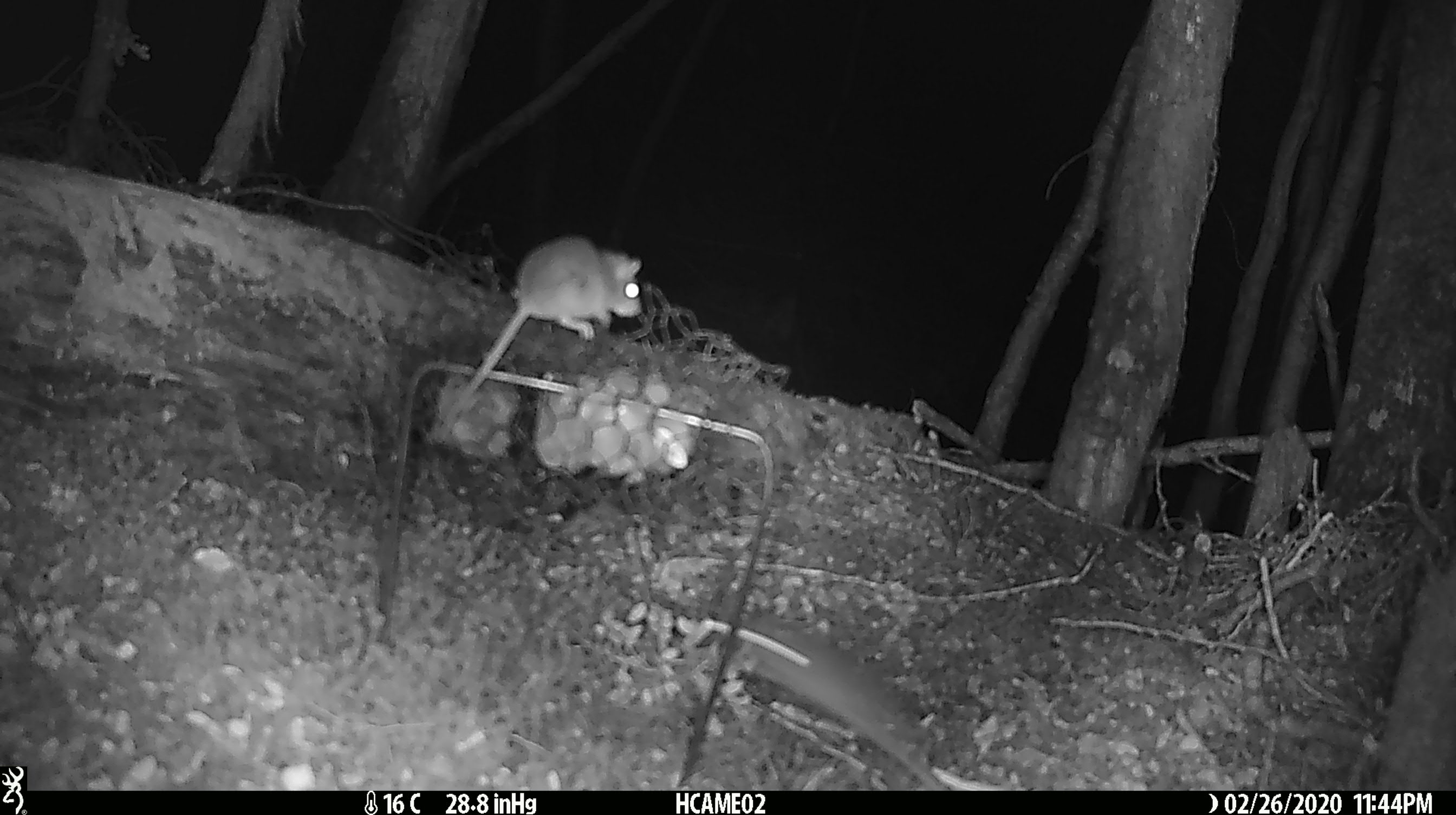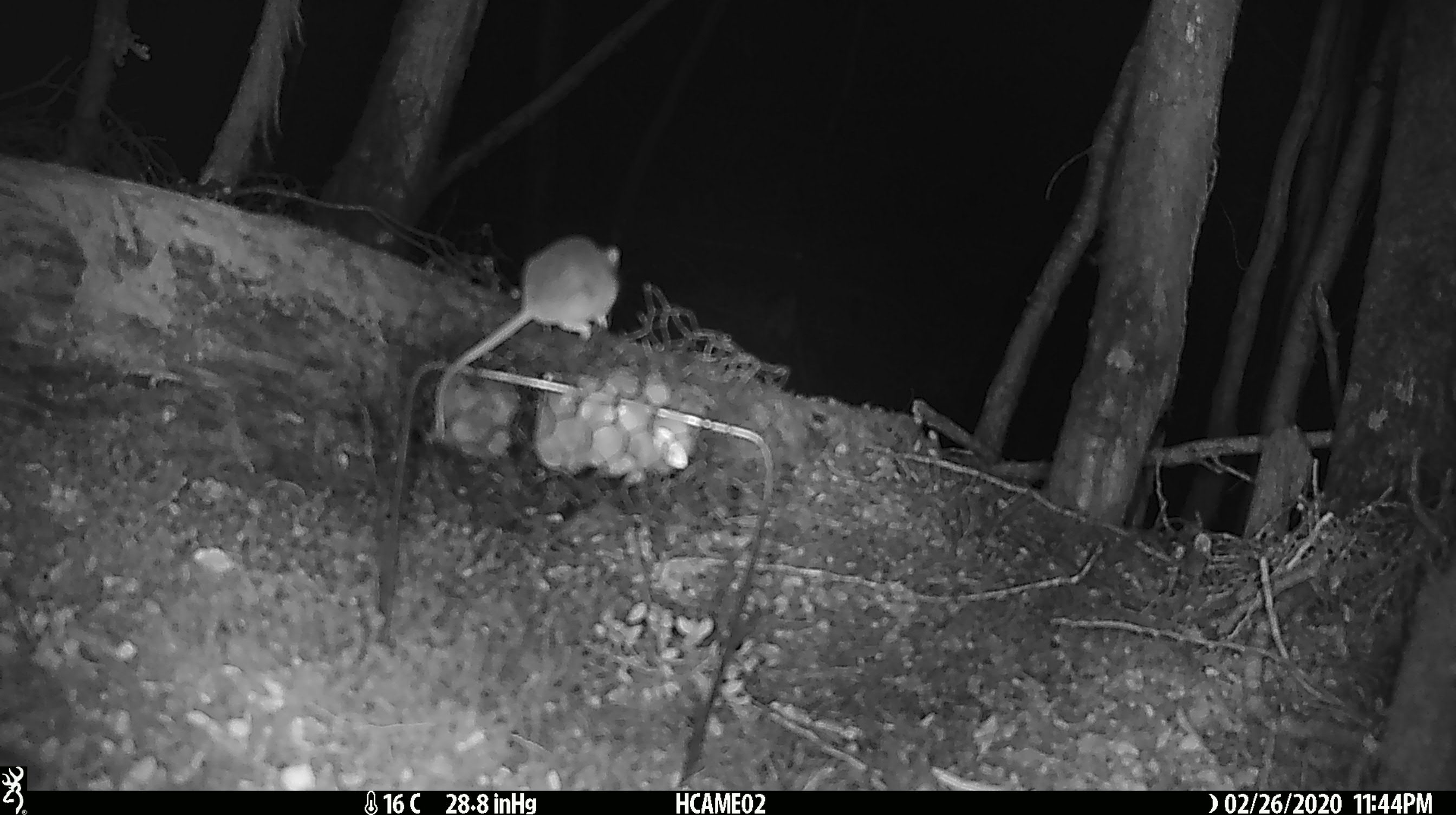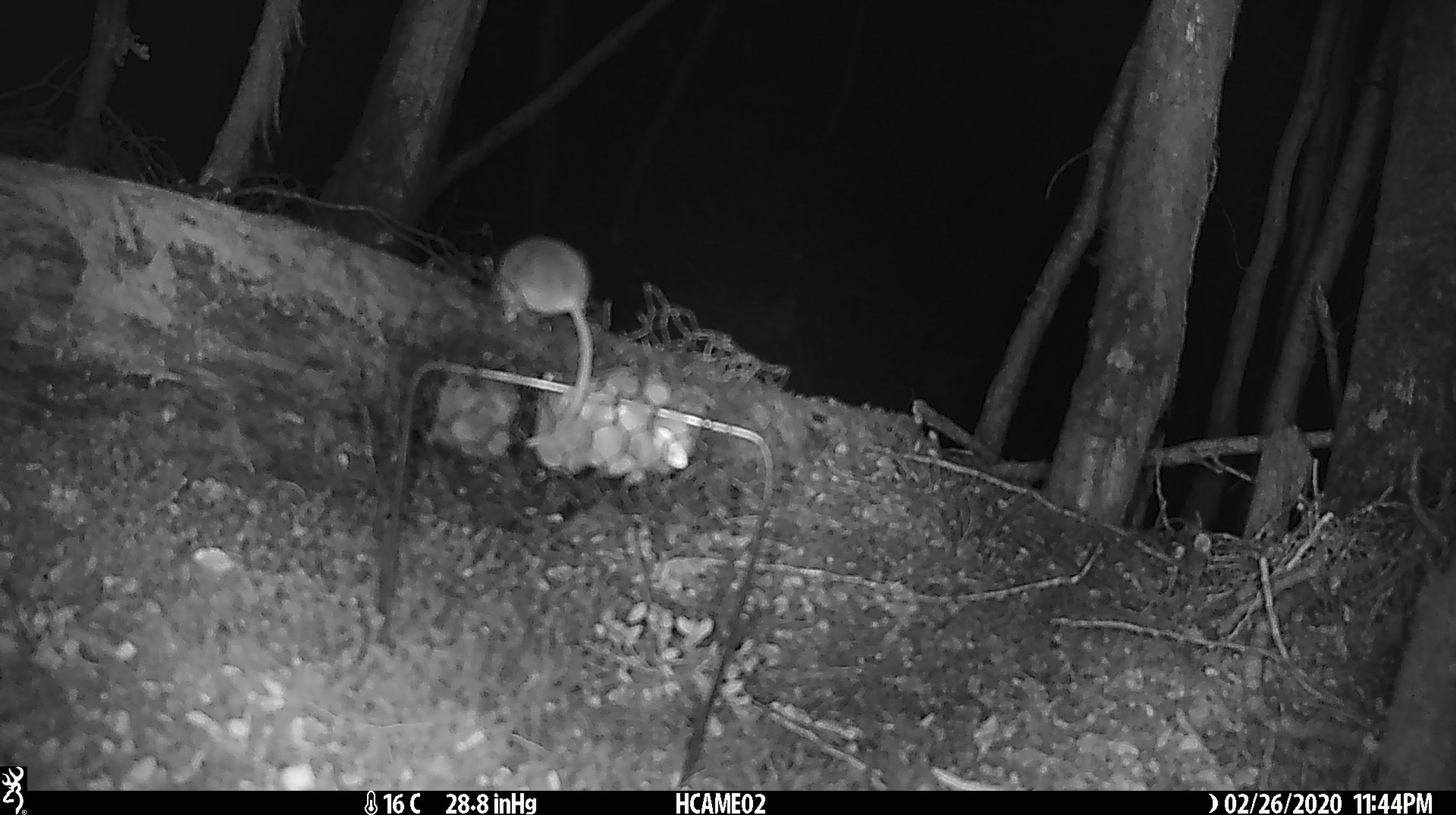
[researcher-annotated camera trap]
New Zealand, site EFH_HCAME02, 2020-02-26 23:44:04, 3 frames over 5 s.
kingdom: Animalia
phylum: Chordata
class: Mammalia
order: Rodentia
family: Muridae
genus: Mus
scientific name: Mus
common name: mouse